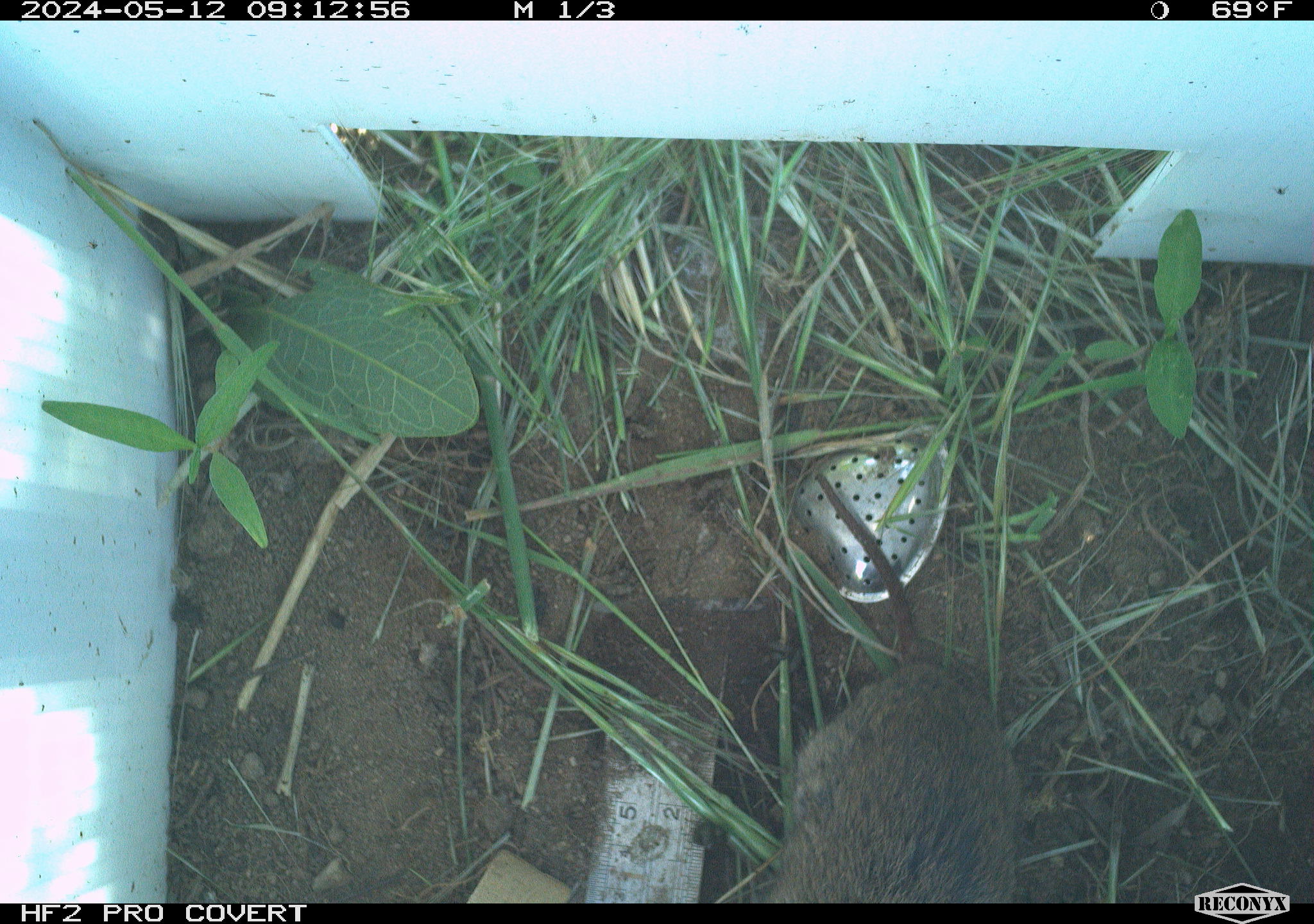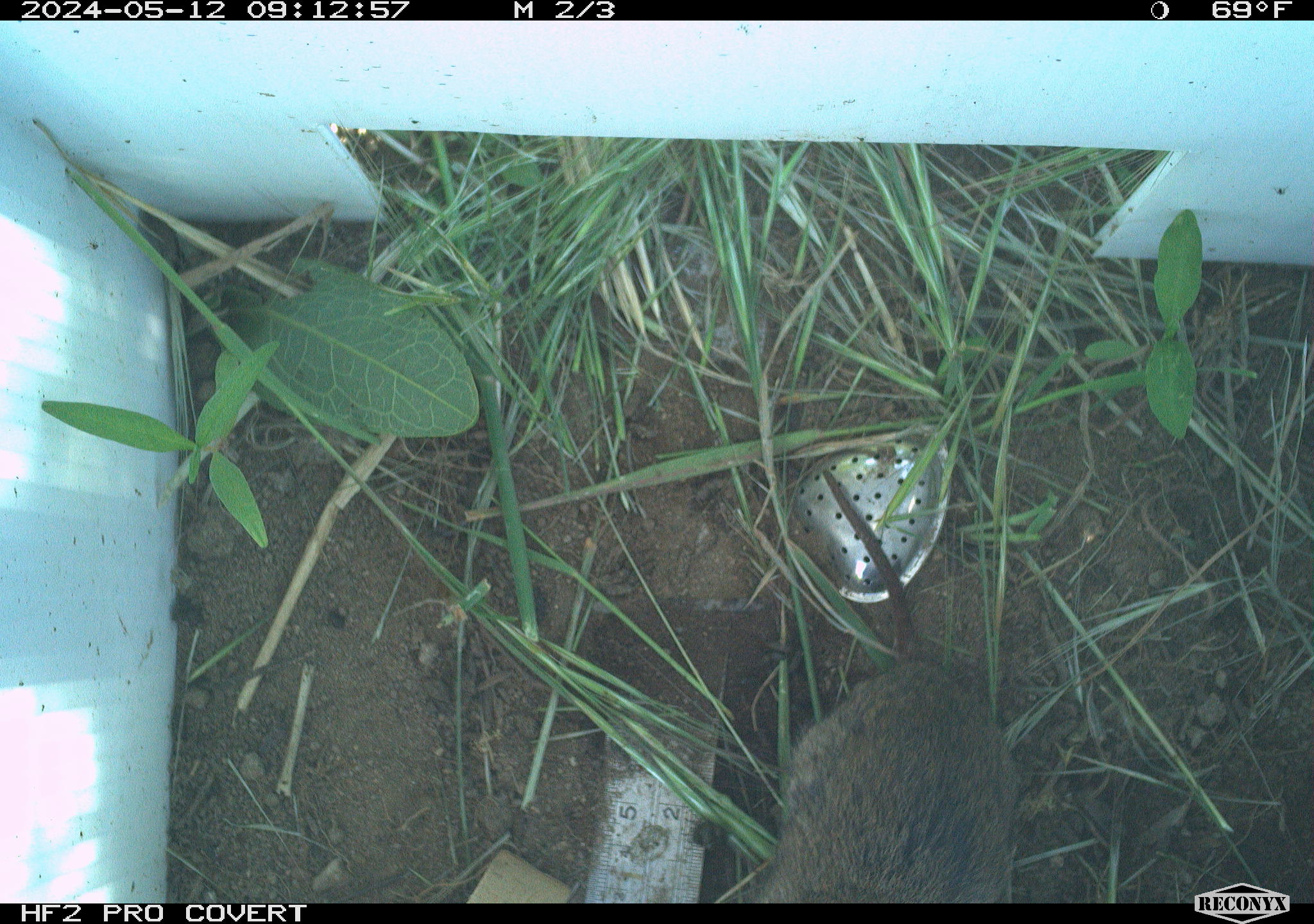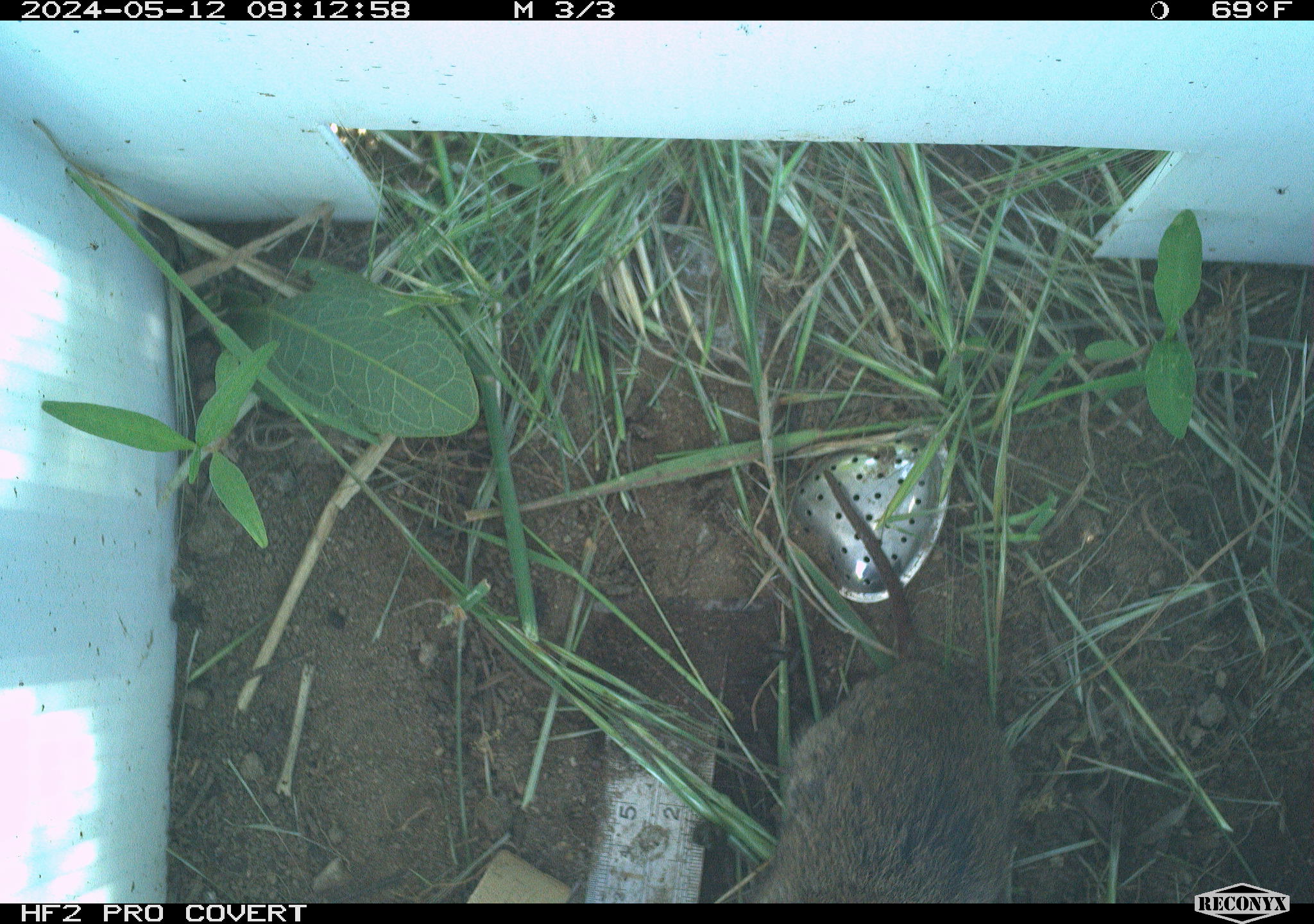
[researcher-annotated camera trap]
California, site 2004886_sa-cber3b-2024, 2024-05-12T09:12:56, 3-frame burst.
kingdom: Animalia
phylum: Chordata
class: Mammalia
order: Rodentia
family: Cricetidae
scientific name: Arvicolinae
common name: voles, lemmings, and muskrats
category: arvicolinae subfamily